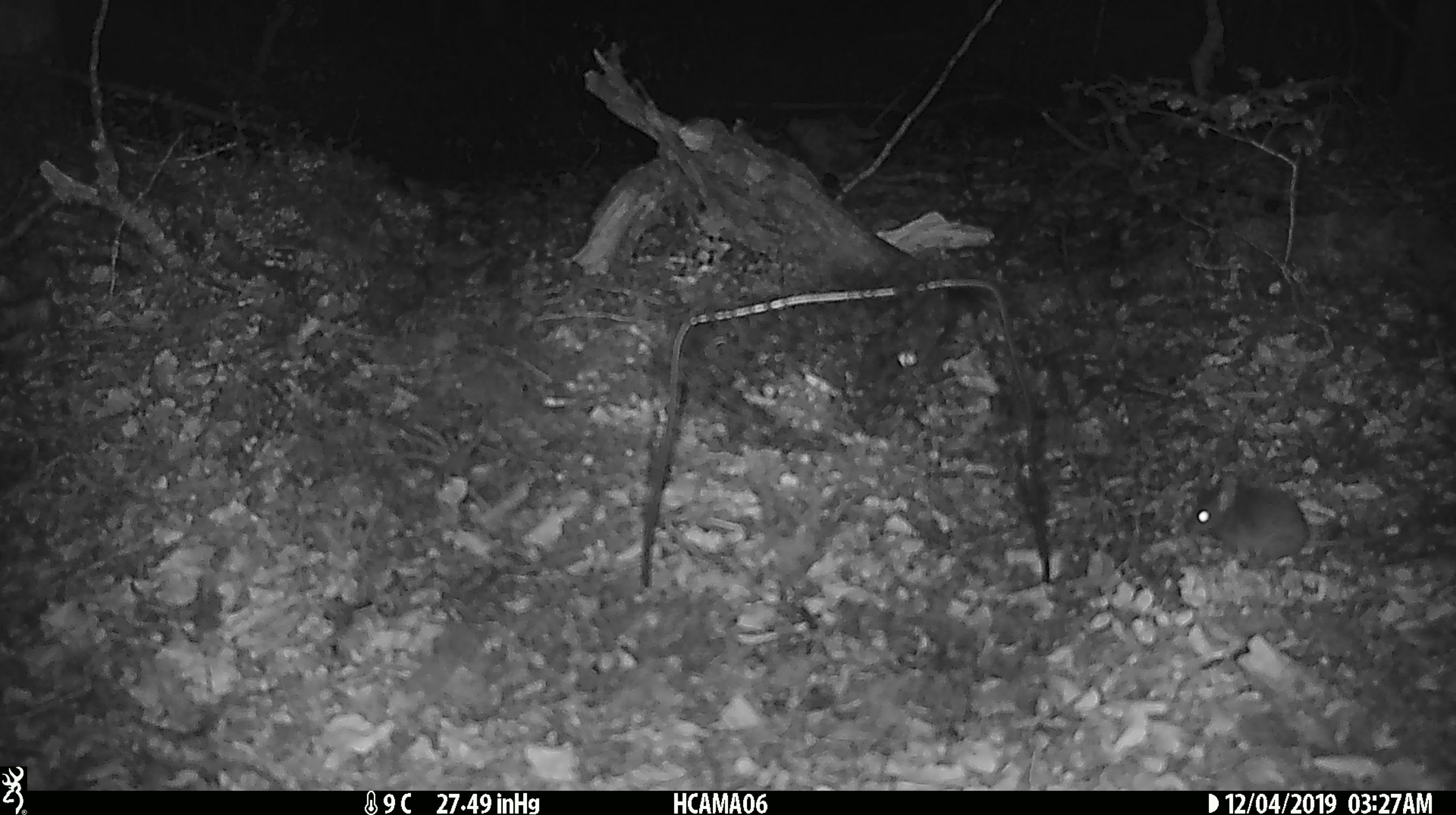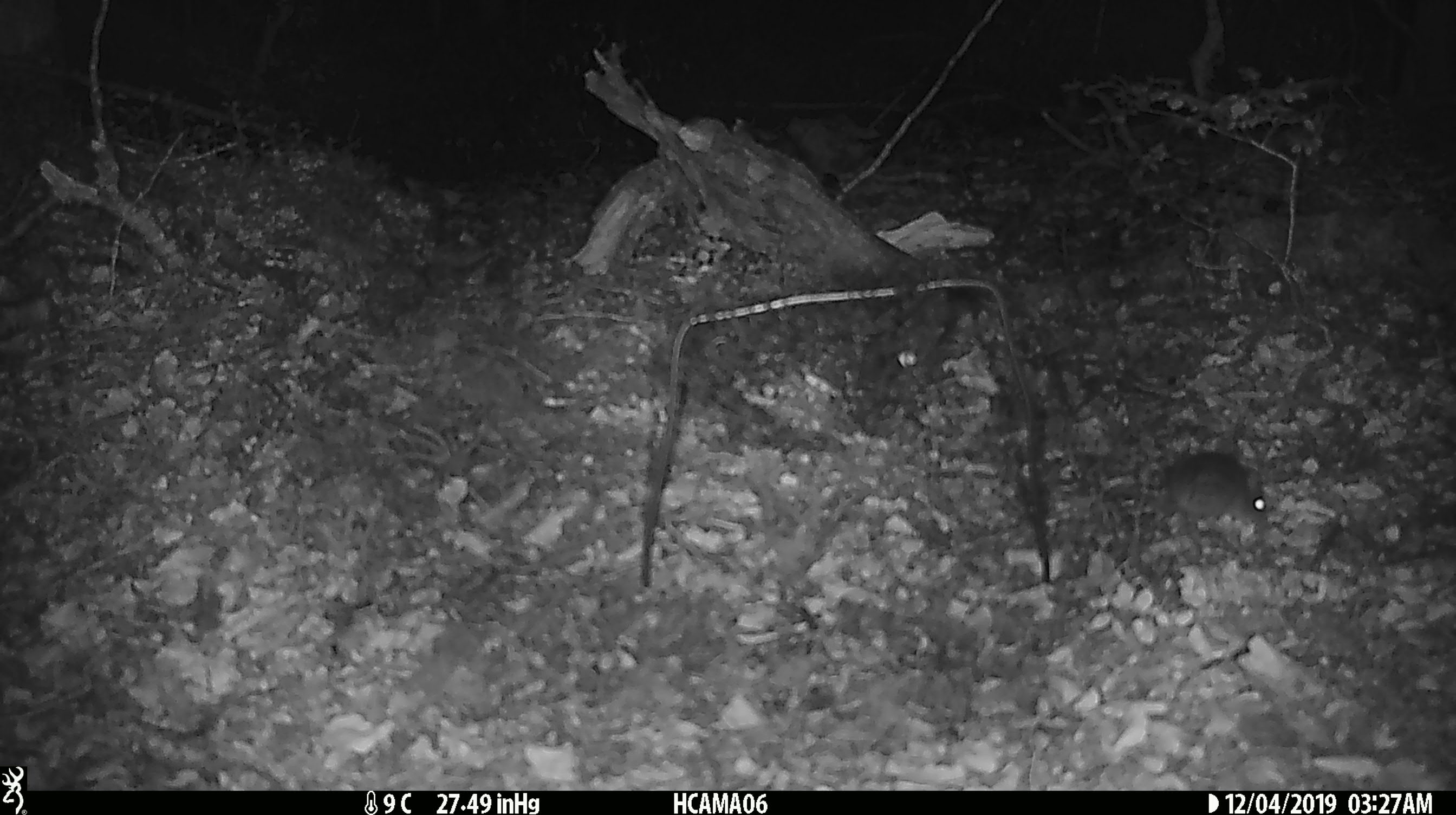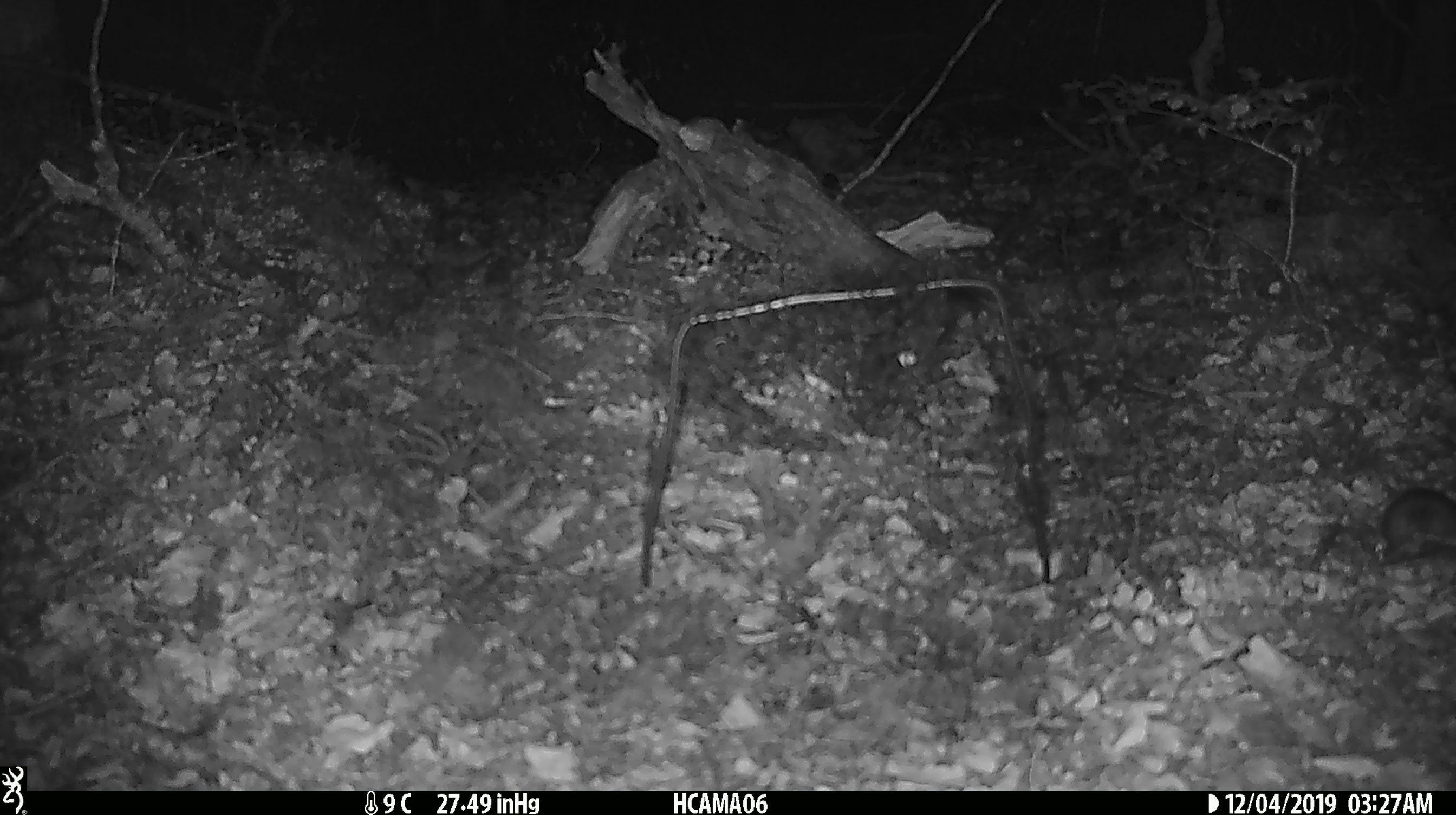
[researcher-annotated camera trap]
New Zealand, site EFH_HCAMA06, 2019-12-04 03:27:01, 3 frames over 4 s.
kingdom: Animalia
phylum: Chordata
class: Mammalia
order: Rodentia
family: Muridae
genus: Mus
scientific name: Mus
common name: mouse